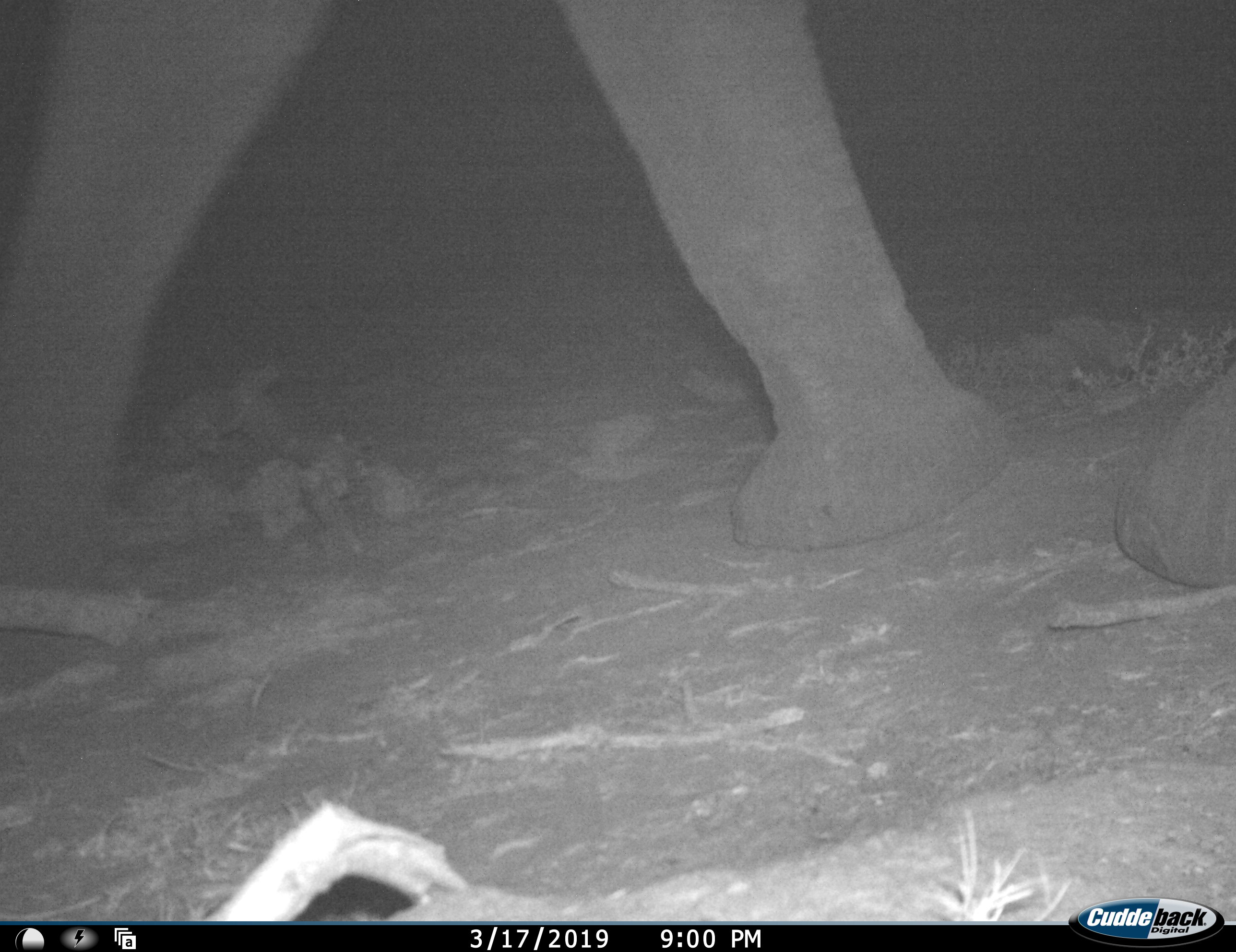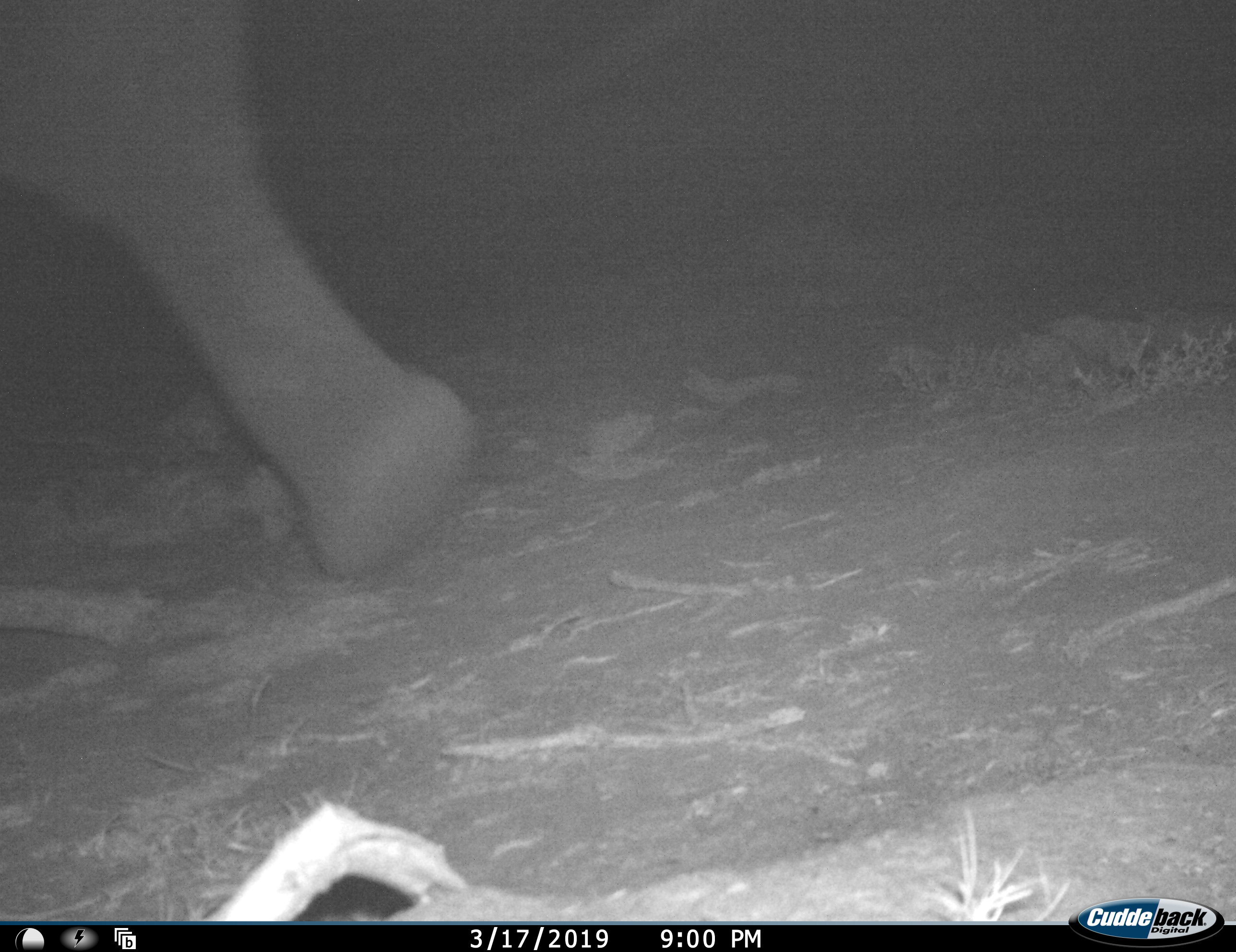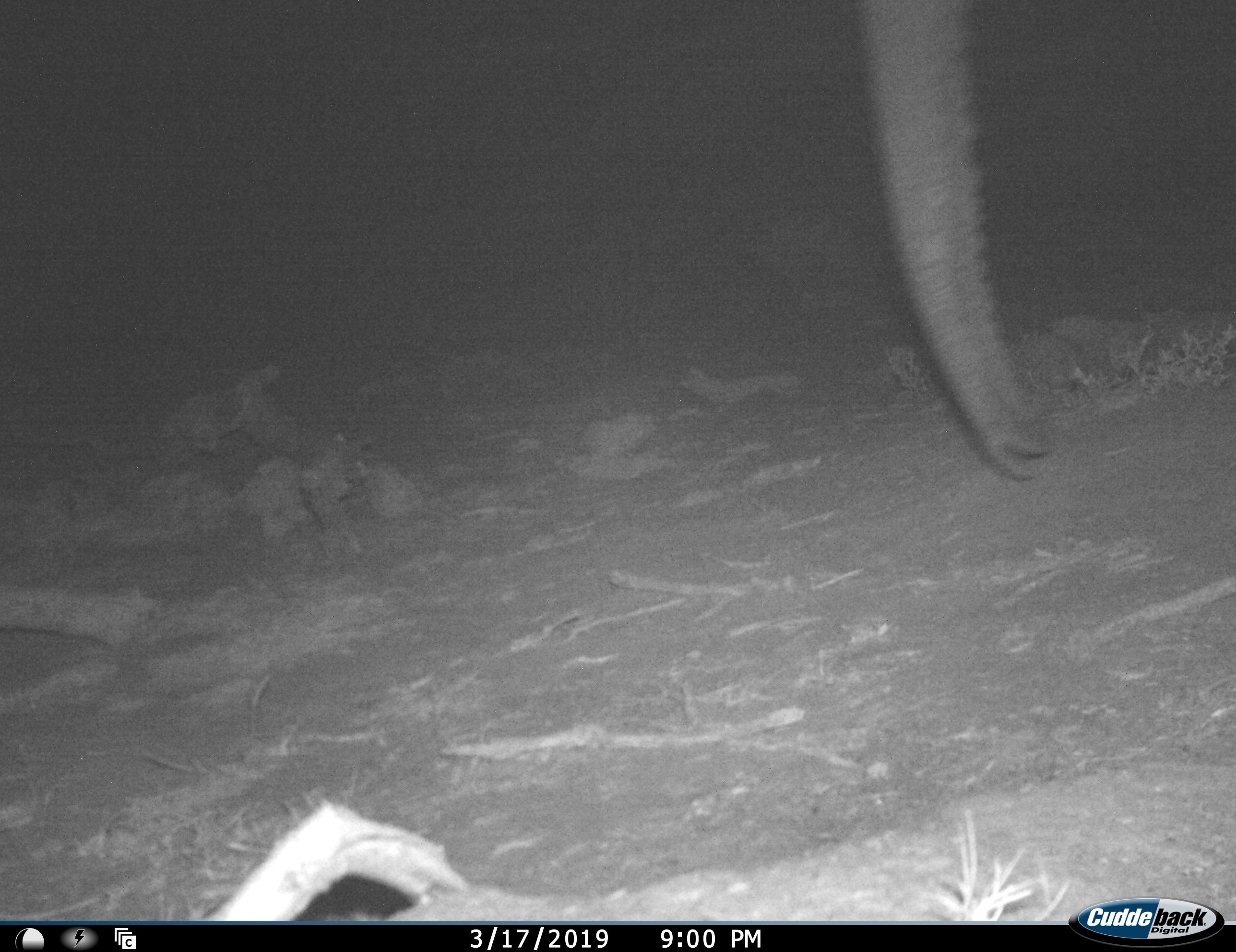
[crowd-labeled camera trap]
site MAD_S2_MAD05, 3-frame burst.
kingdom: Animalia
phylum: Chordata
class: Mammalia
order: Proboscidea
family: Elephantidae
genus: Loxodonta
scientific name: Loxodonta africana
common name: african bush elephant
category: elephant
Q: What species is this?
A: Elephant (african bush elephant) (Loxodonta africana).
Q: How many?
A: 1.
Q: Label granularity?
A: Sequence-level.